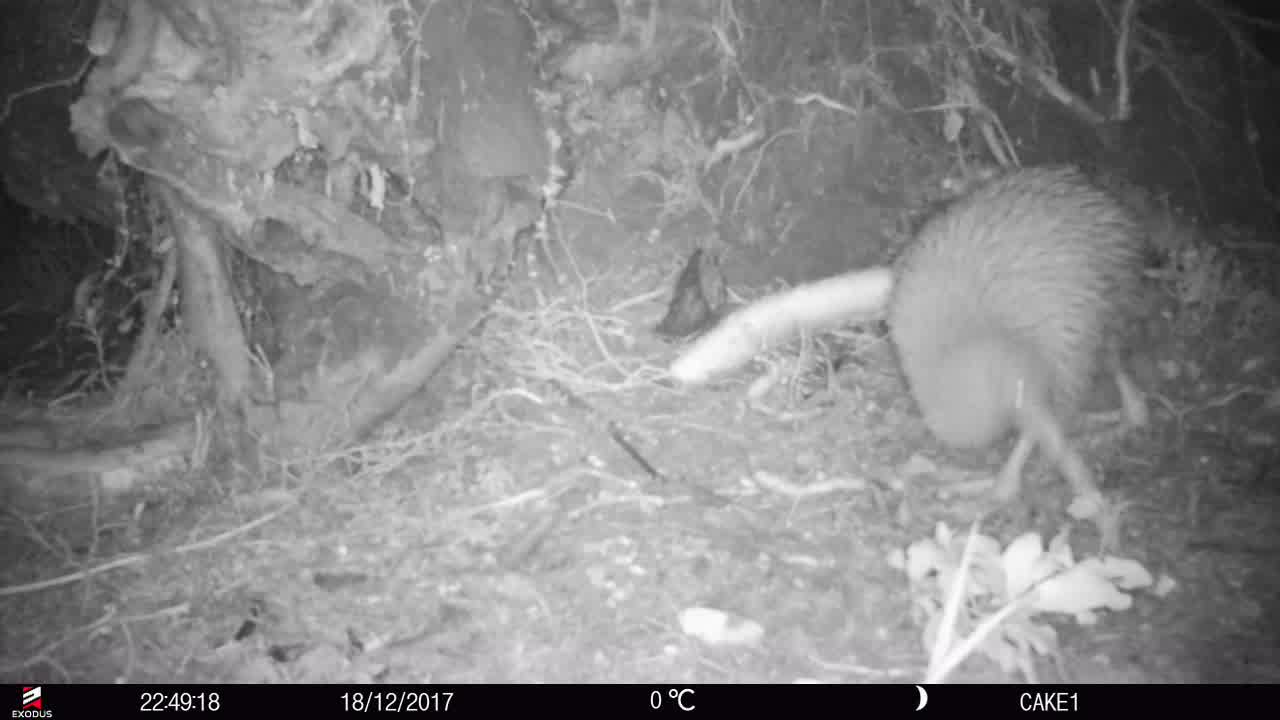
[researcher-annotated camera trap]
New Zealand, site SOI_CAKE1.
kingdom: Animalia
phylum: Chordata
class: Aves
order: Apterygiformes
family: Apterygidae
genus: Apteryx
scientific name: Apteryx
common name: kiwi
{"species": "kiwi (Apteryx)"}